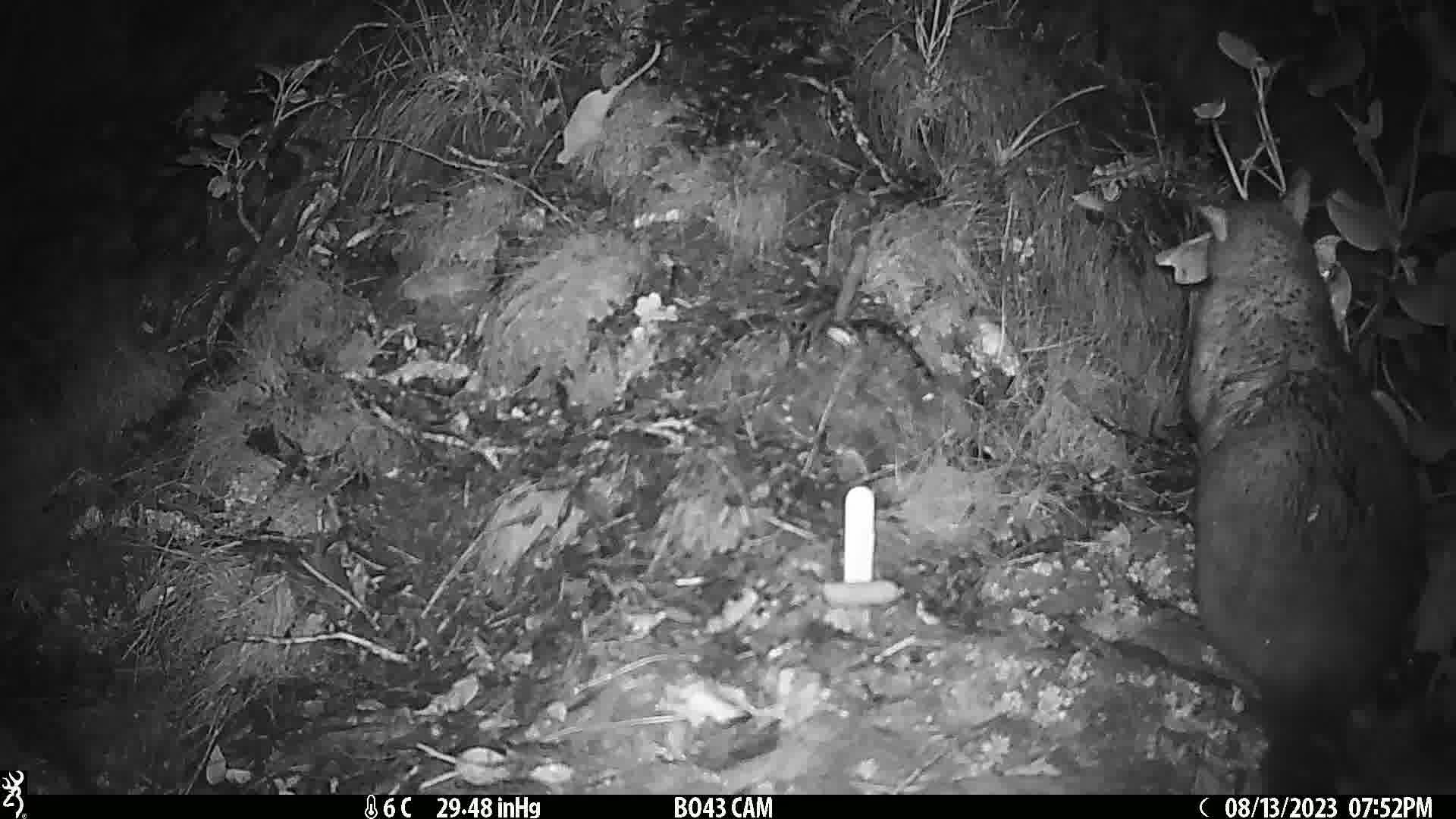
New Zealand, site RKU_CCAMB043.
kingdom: Animalia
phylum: Chordata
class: Mammalia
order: Diprotodontia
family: Phalangeridae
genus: Trichosurus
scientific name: Trichosurus vulpecula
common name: common brushtail possum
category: possum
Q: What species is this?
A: Possum (common brushtail possum) (Trichosurus vulpecula).